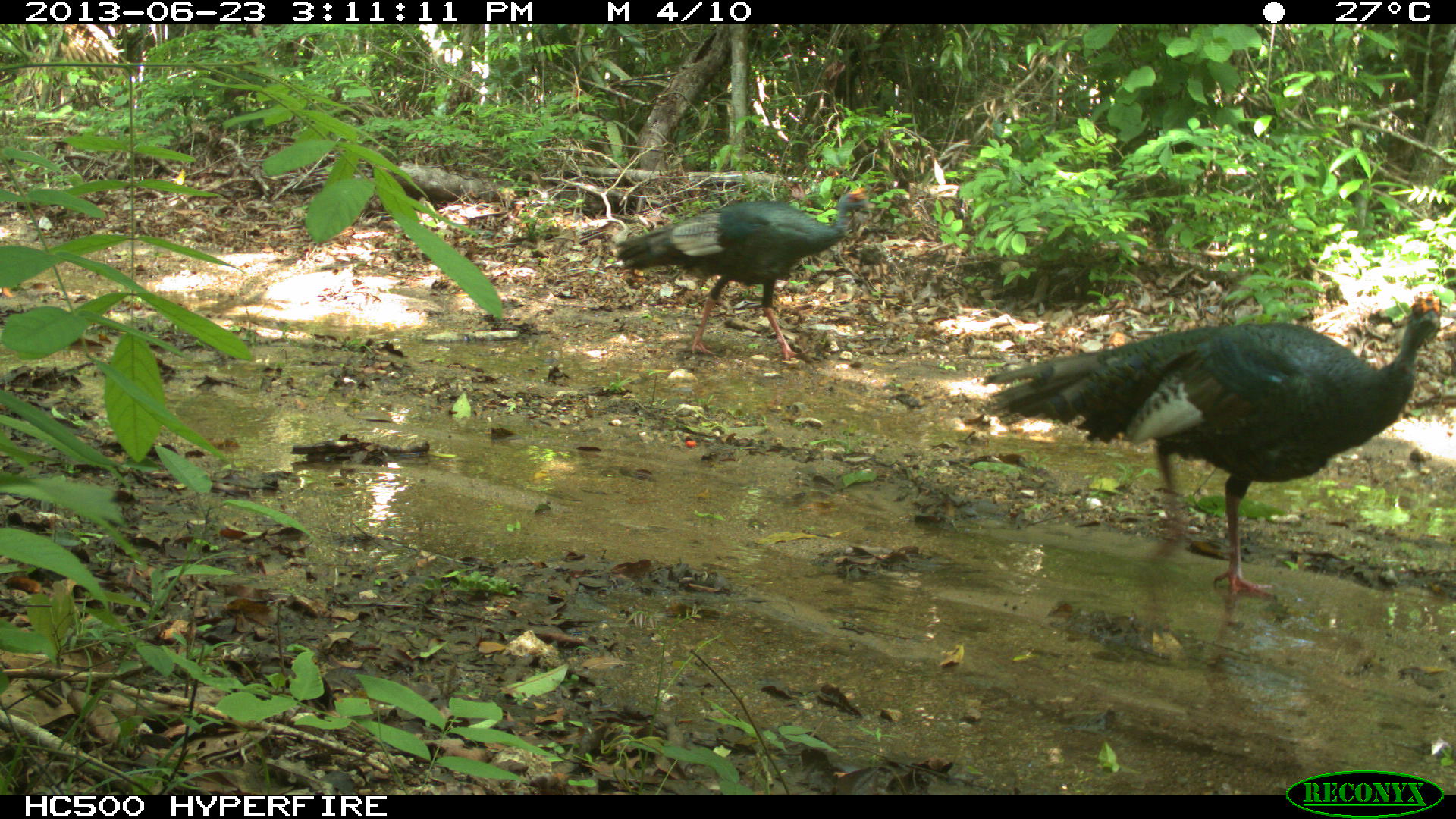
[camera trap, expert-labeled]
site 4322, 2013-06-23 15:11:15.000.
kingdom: Animalia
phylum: Chordata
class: Aves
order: Galliformes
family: Phasianidae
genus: Meleagris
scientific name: Meleagris ocellata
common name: ocellated turkey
Meleagris ocellata (ocellated turkey), count 2.